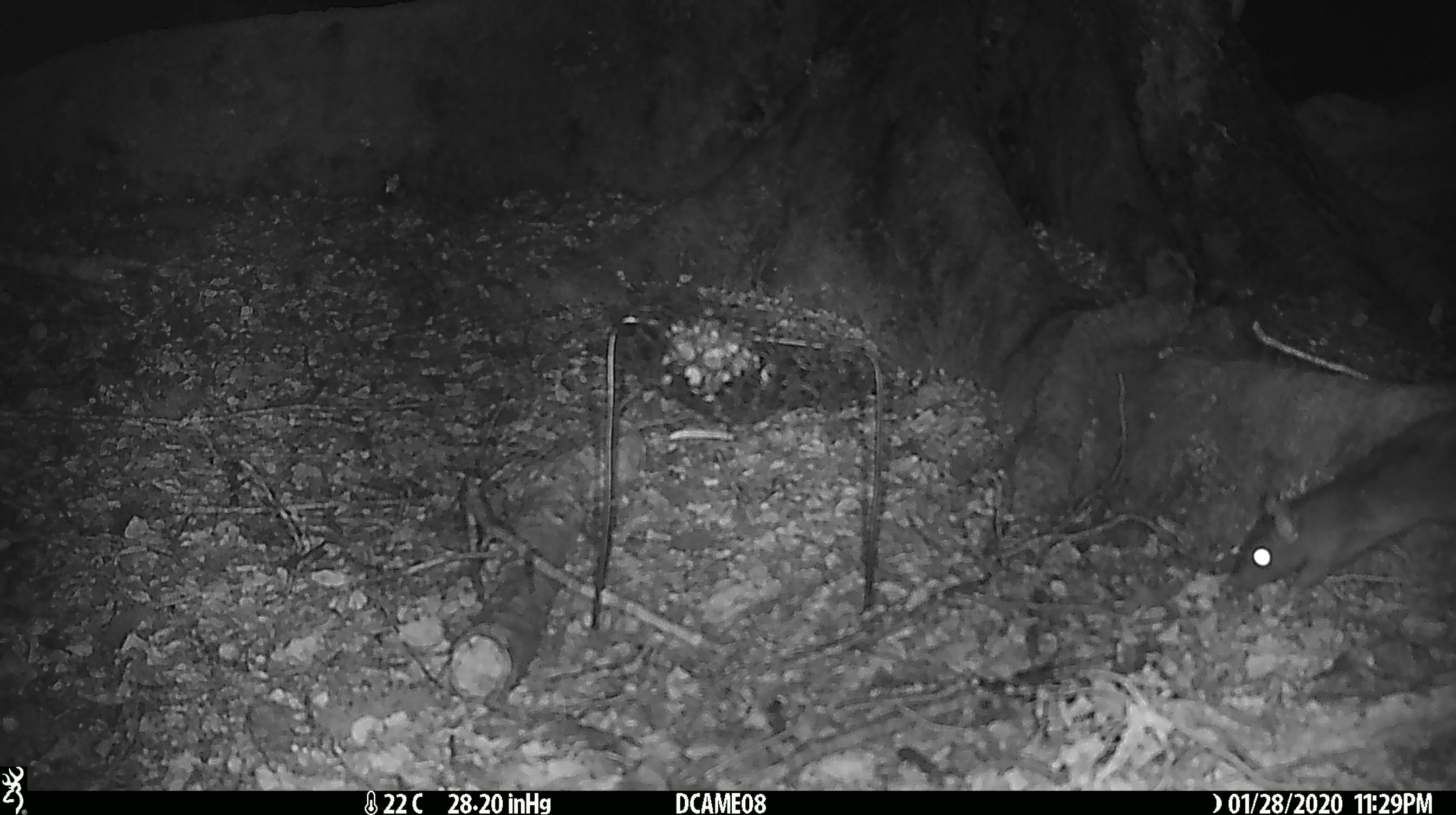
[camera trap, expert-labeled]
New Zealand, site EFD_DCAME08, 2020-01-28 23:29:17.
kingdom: Animalia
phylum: Chordata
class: Mammalia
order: Rodentia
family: Muridae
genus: Rattus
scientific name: Rattus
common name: rat